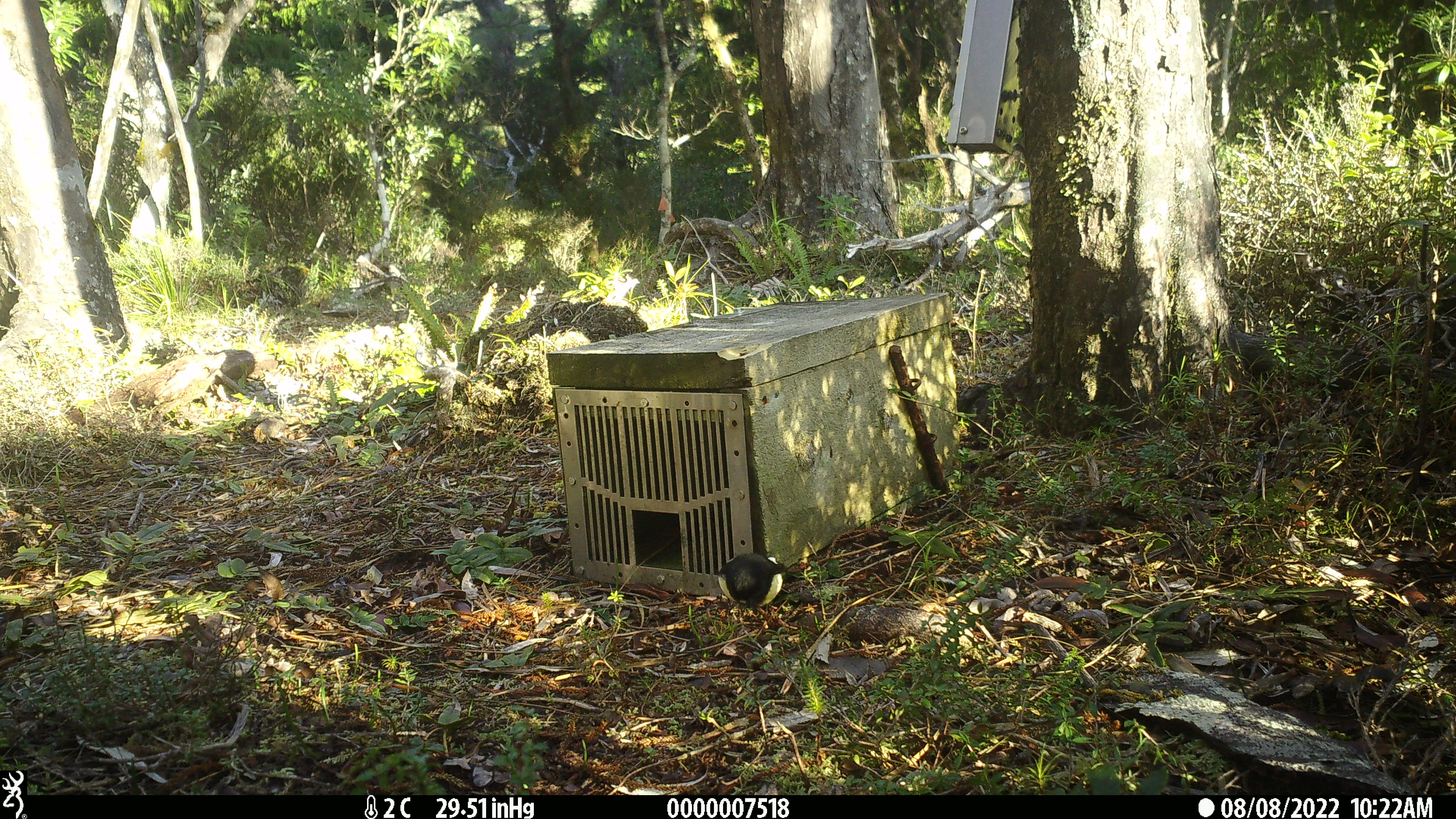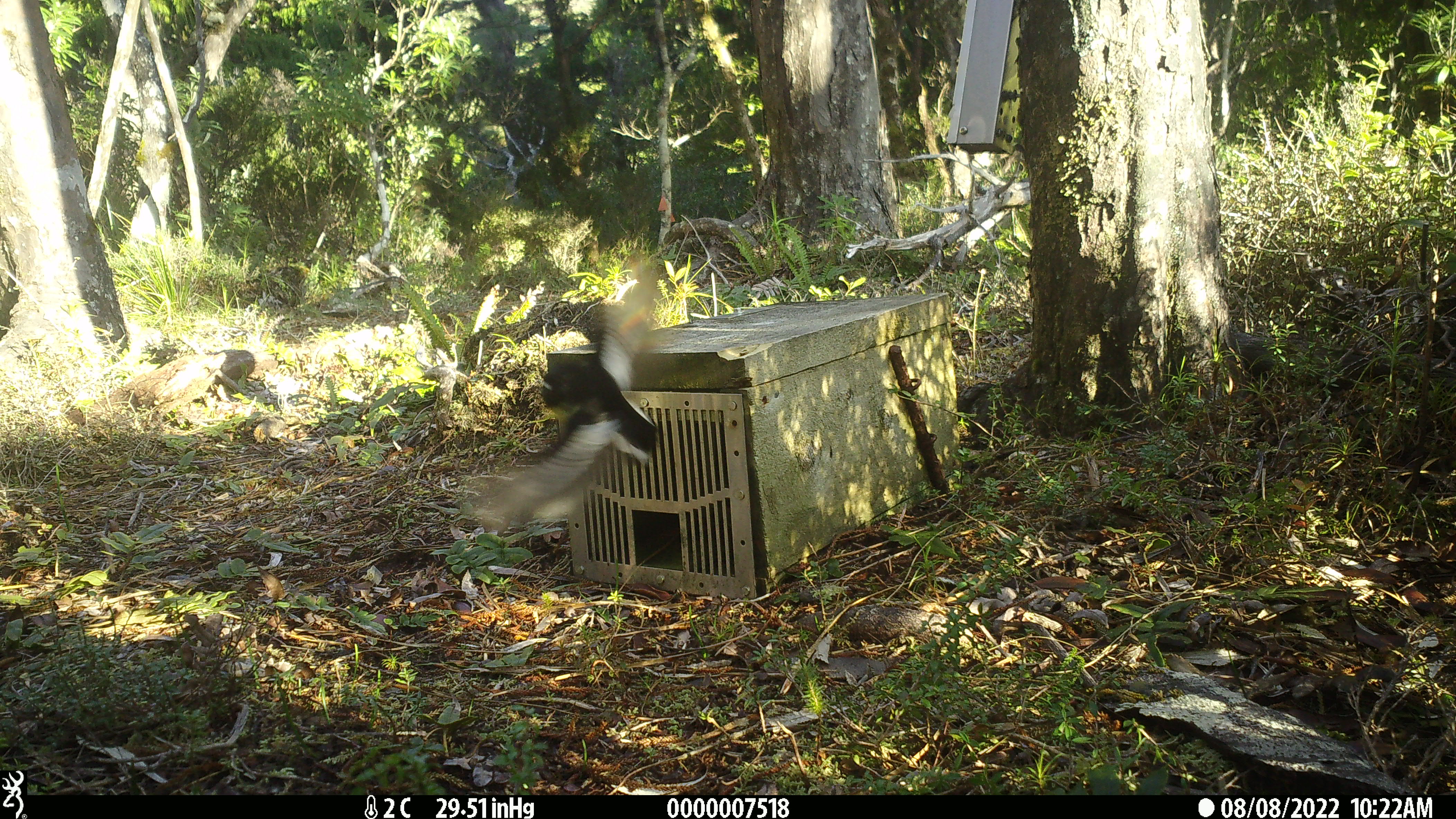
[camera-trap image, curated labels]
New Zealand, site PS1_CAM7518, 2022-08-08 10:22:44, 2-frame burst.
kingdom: Animalia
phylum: Chordata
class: Aves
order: Passeriformes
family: Petroicidae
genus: Petroica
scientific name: Petroica macrocephala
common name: tomtit